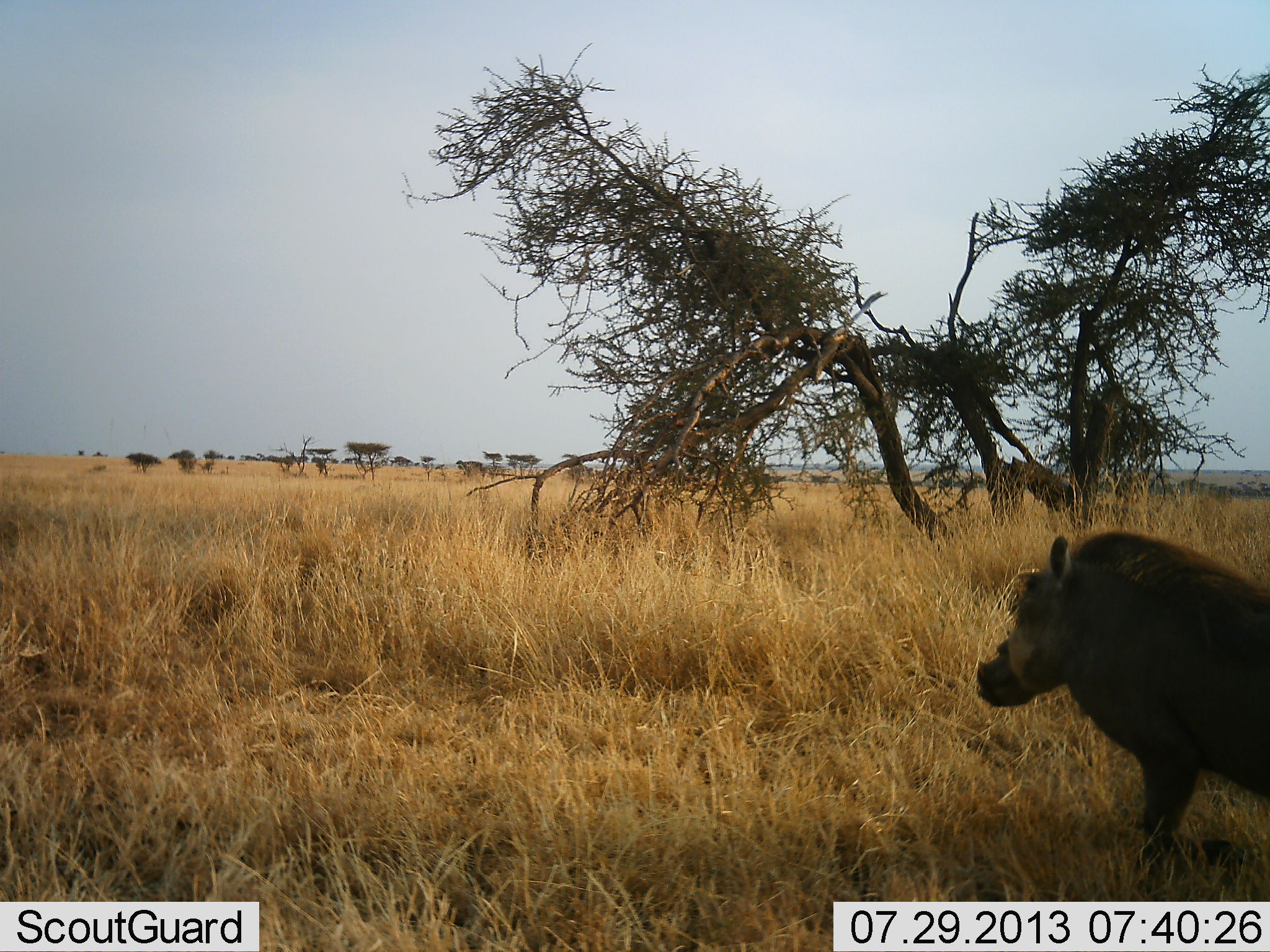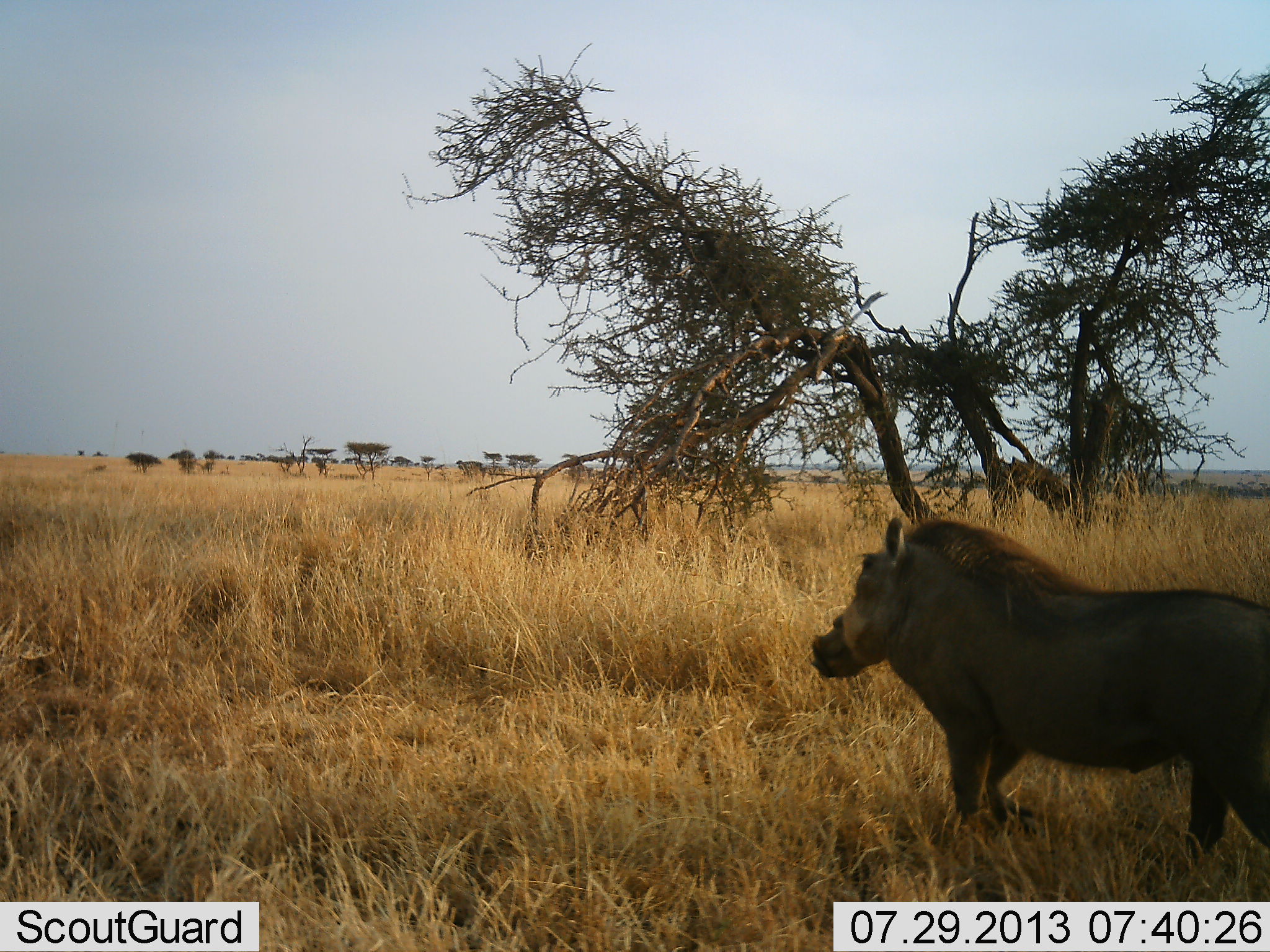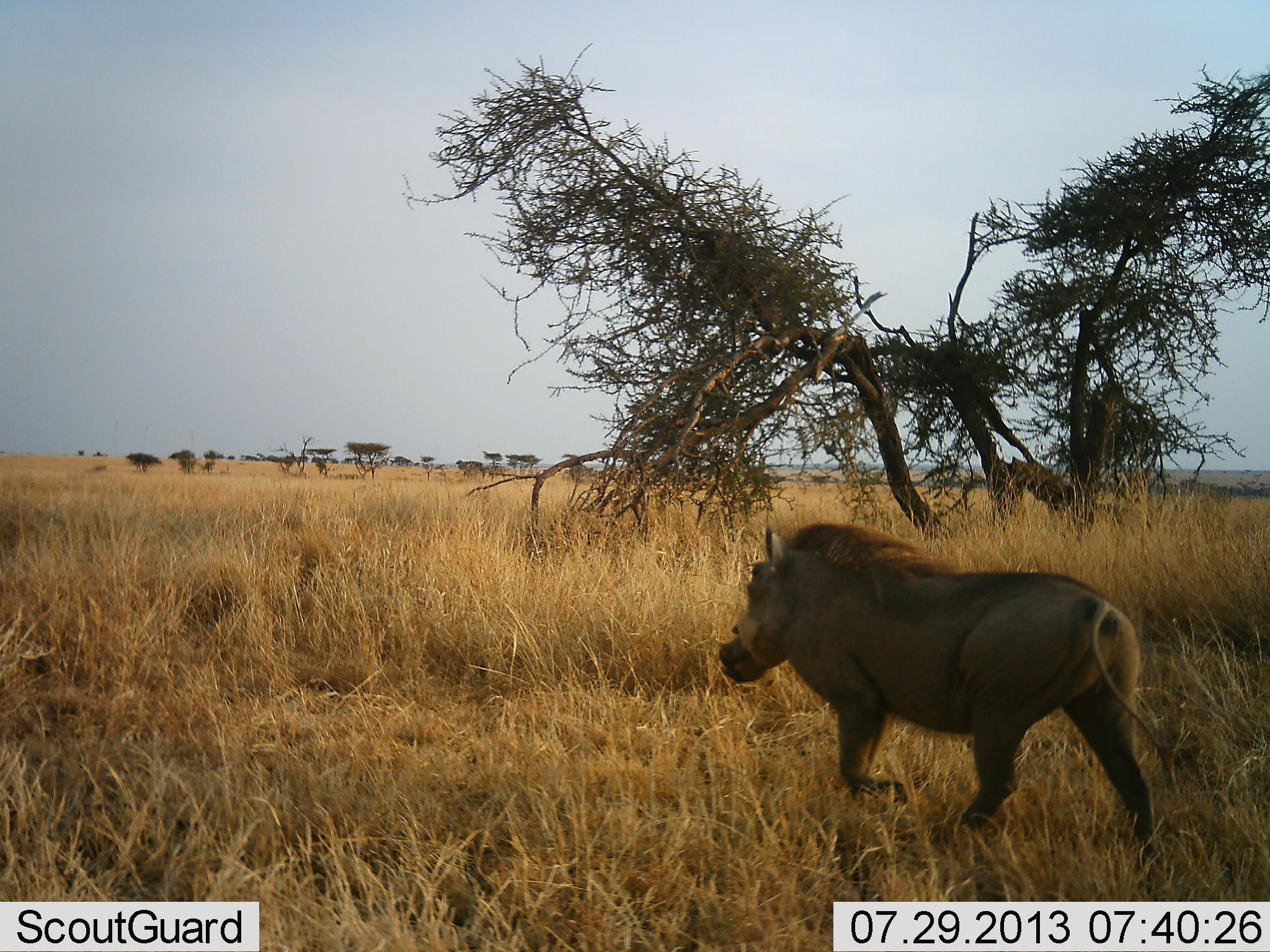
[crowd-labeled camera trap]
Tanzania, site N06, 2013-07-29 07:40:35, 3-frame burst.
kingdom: Animalia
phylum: Chordata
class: Mammalia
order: Artiodactyla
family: Suidae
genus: Phacochoerus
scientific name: Phacochoerus africanus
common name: warthog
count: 1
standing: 25%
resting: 0%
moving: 81%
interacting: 0%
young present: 0%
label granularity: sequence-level